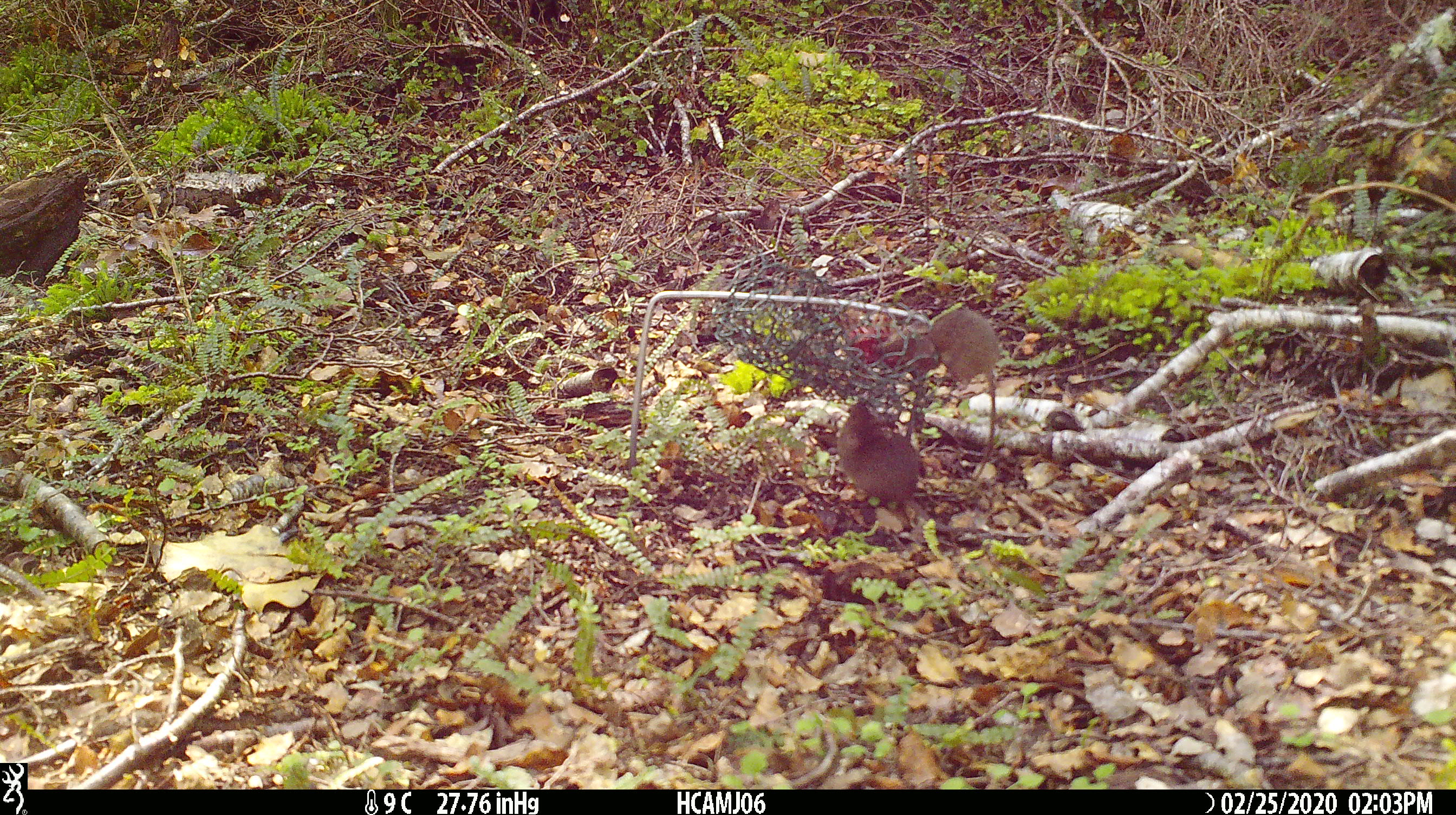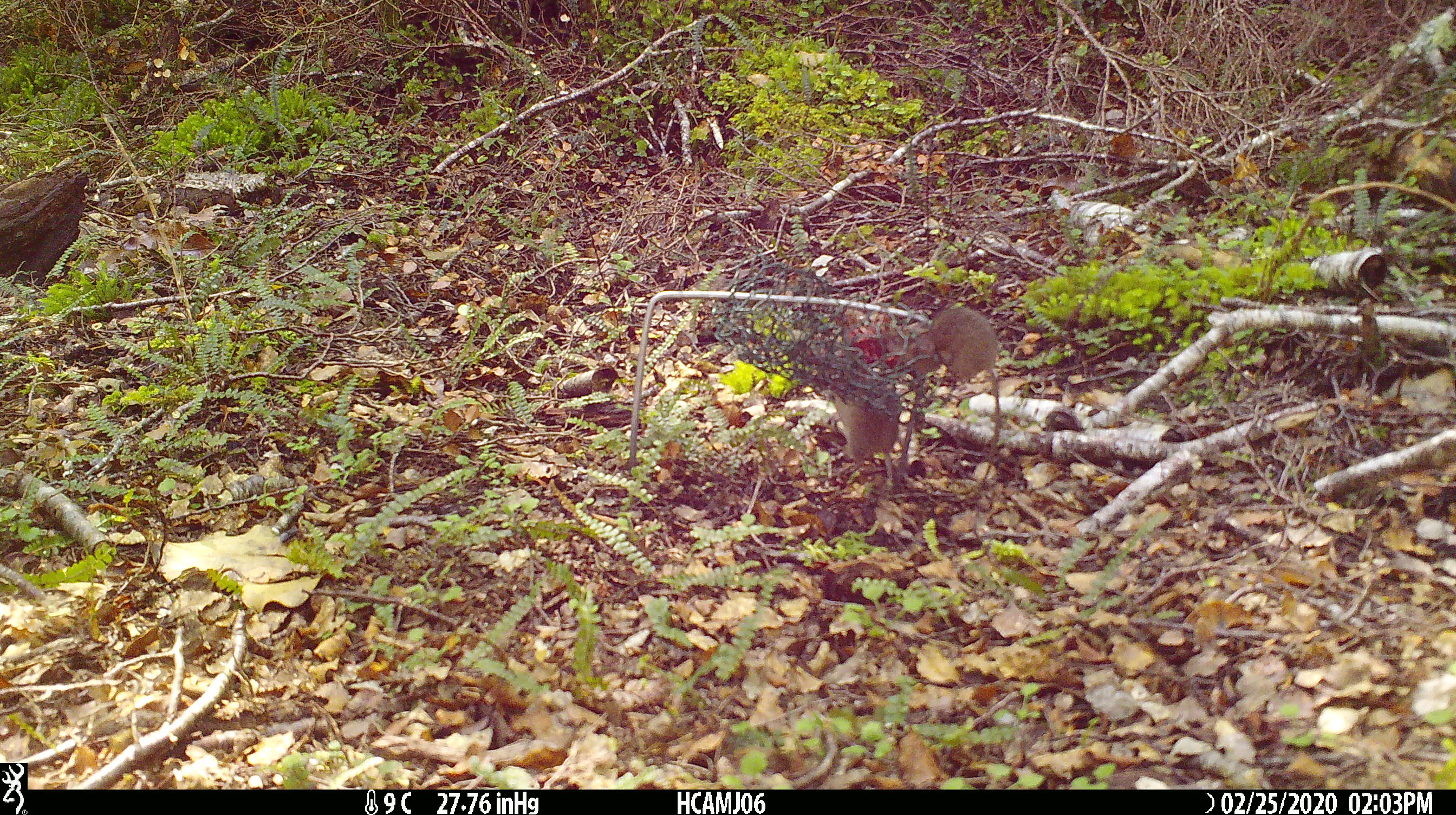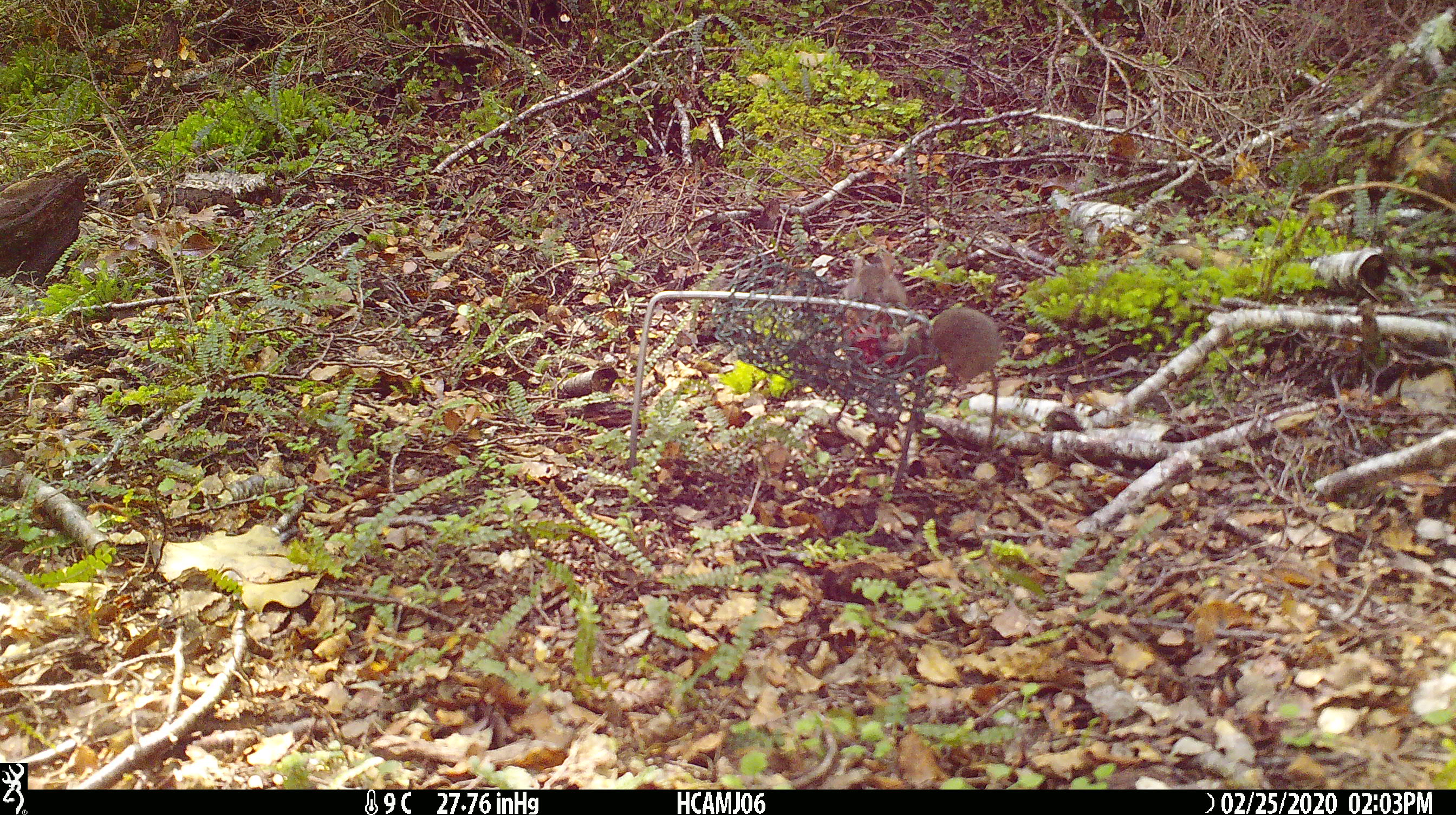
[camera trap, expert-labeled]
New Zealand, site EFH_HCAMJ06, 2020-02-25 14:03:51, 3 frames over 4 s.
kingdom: Animalia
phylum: Chordata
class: Mammalia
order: Rodentia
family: Muridae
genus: Mus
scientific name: Mus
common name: mouse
Mouse (Mus).